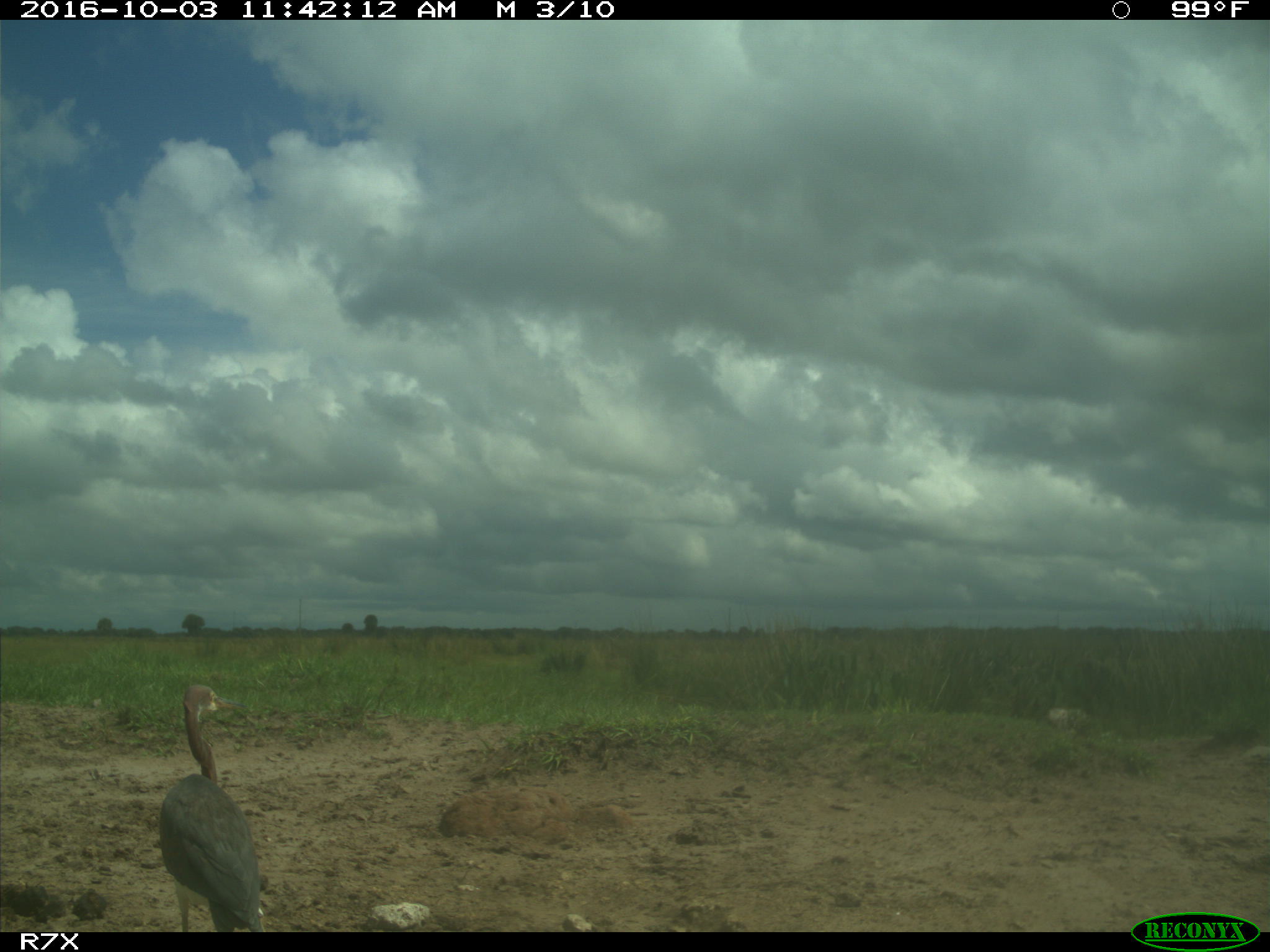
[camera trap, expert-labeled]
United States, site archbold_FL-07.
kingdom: Animalia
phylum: Chordata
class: Aves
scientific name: Aves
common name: birds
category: unidentified bird